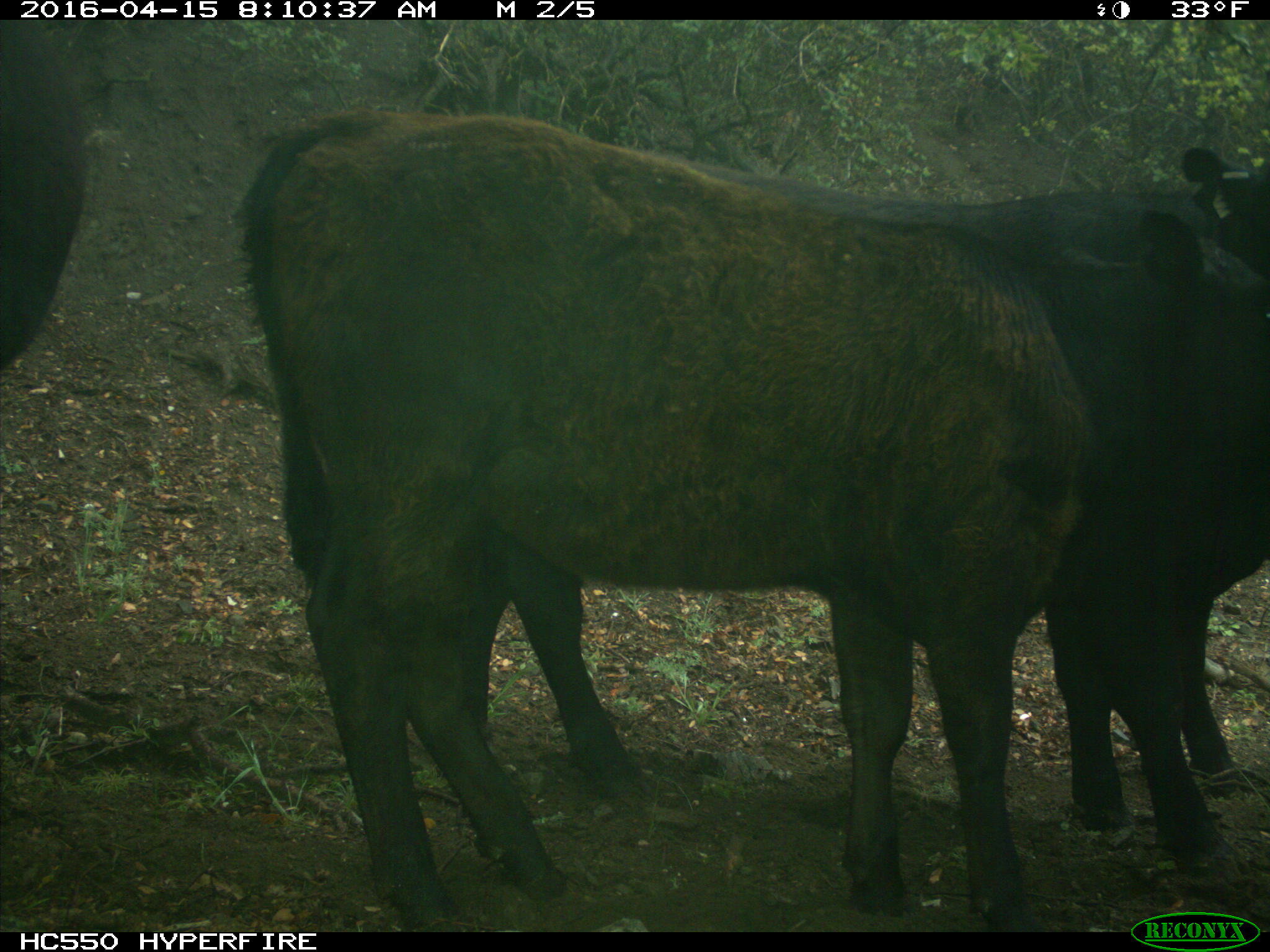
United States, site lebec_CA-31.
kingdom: Animalia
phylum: Chordata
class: Mammalia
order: Artiodactyla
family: Bovidae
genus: Bos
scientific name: Bos taurus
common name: domestic cow